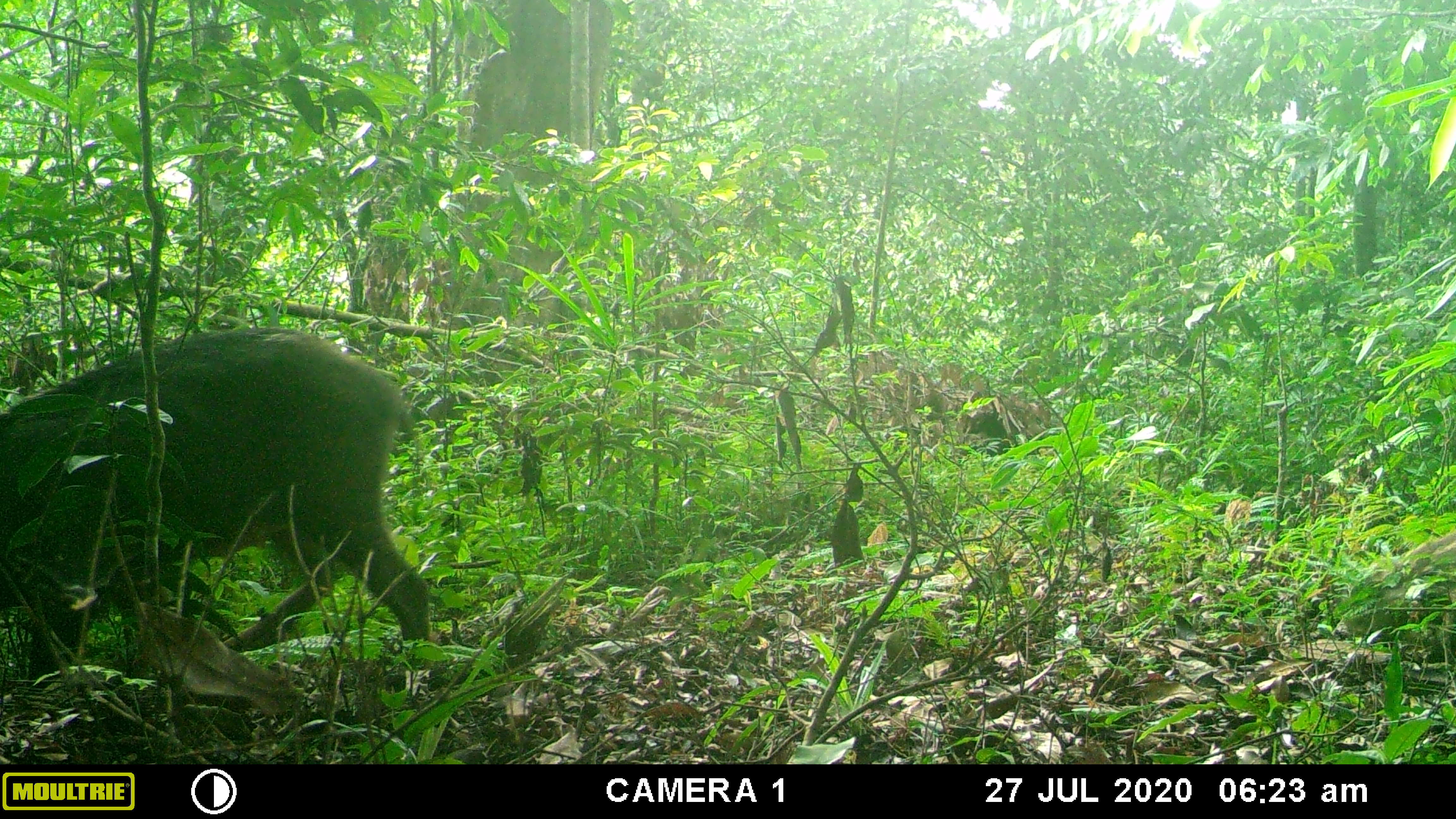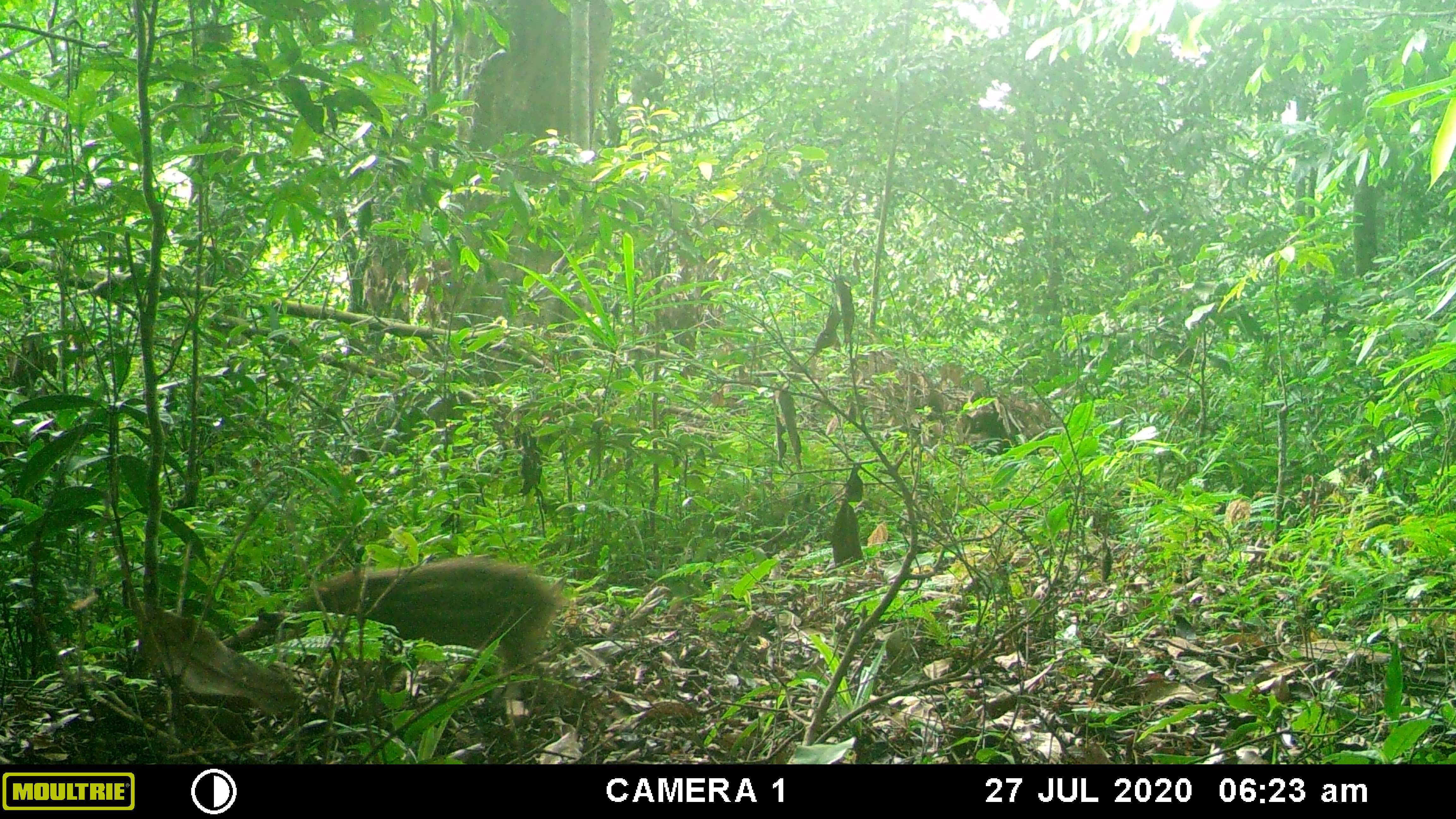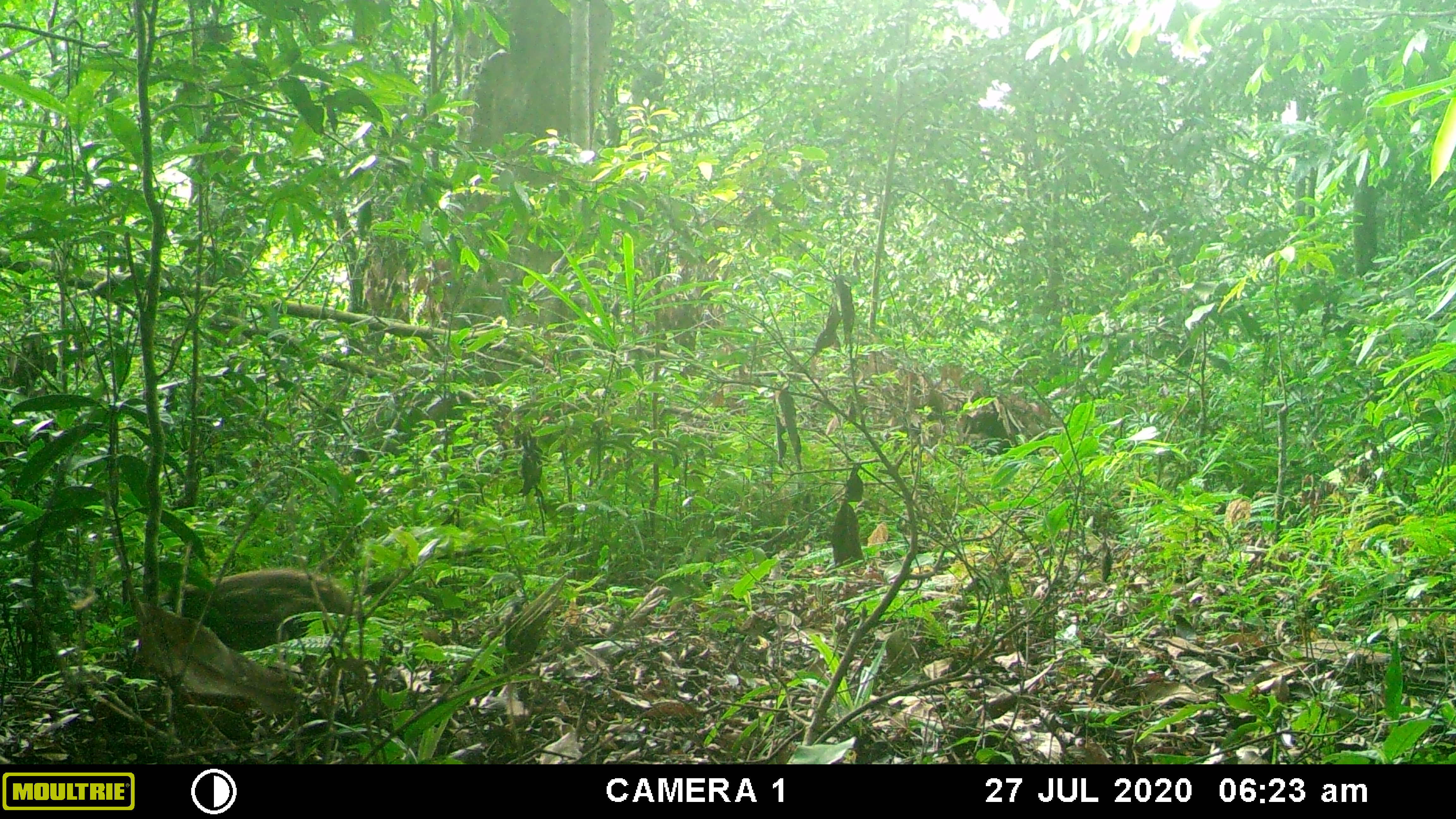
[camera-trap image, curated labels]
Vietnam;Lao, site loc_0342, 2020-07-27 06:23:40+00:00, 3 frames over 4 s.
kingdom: Animalia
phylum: Chordata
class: Mammalia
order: Artiodactyla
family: Suidae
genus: Sus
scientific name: Sus scrofa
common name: eurasian wild pig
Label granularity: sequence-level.